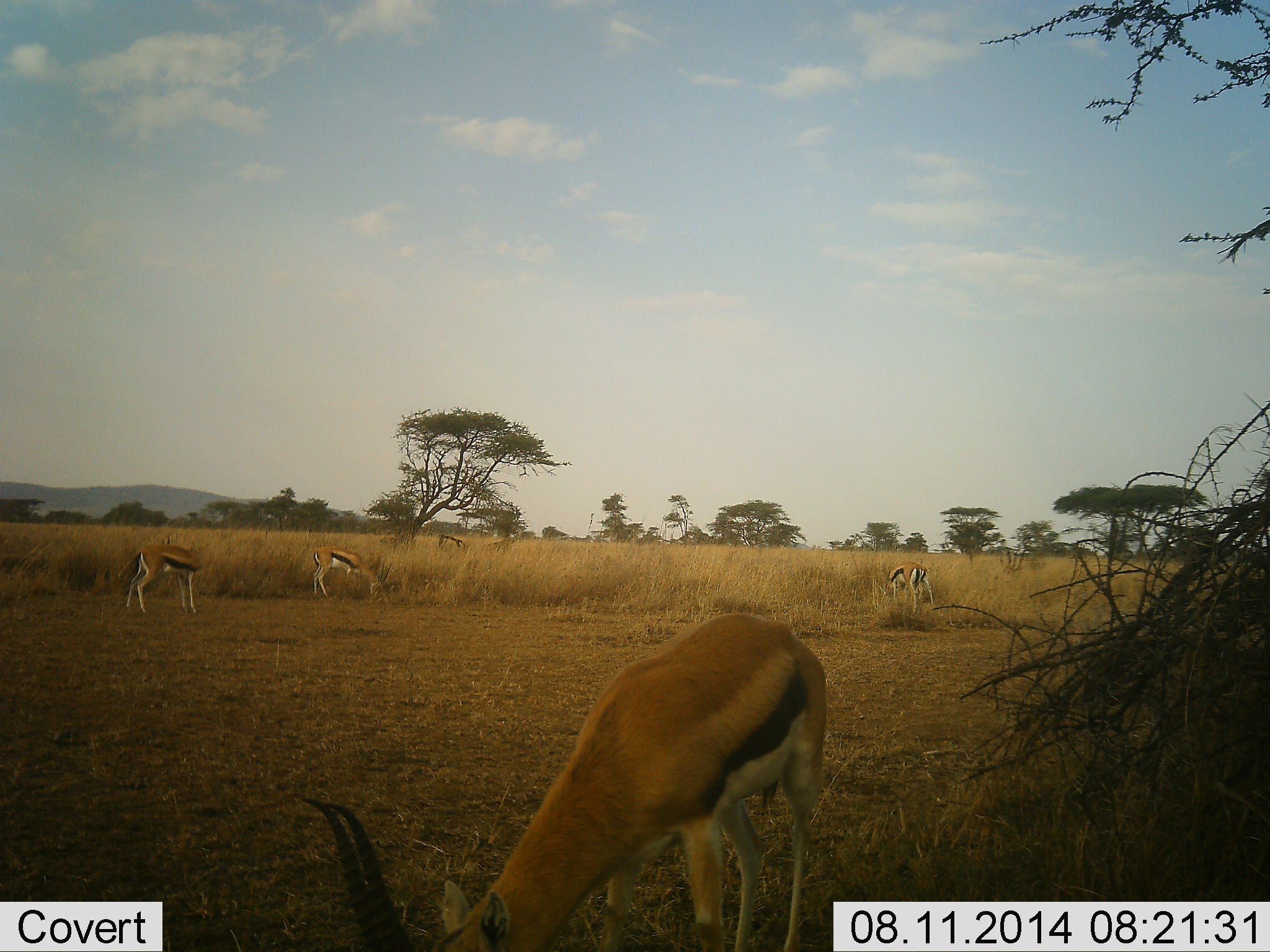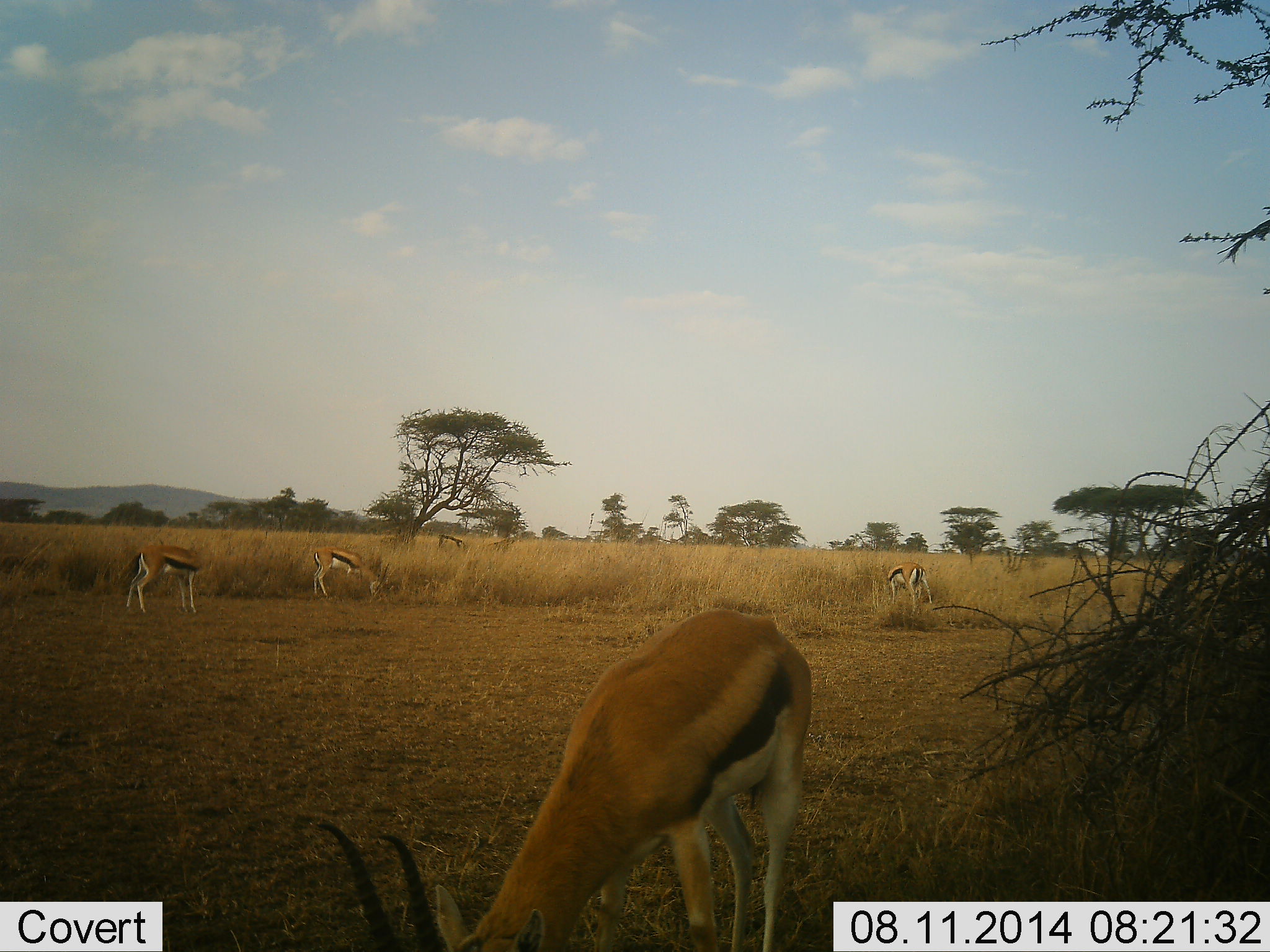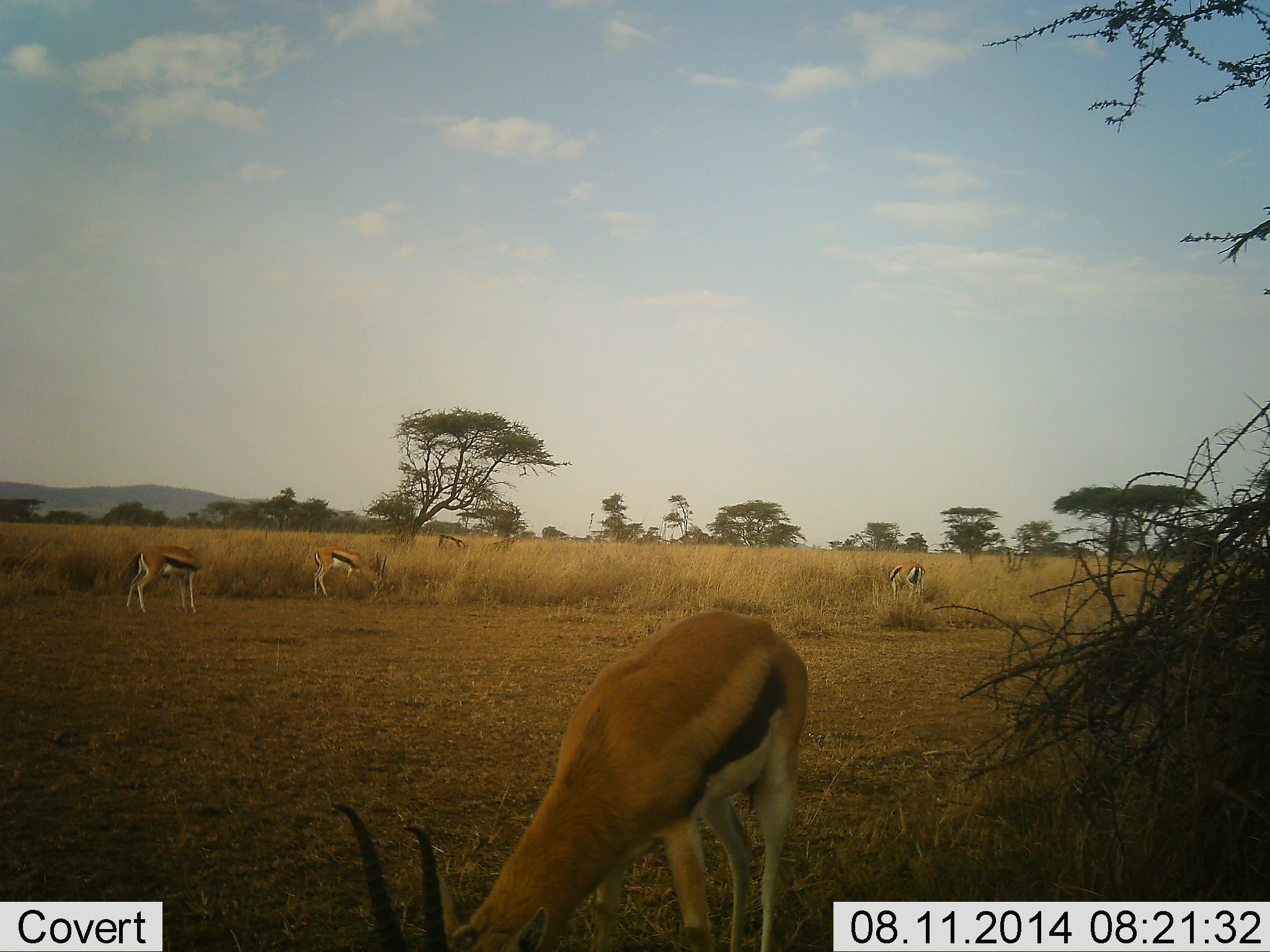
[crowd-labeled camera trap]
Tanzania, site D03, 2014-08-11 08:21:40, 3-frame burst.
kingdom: Animalia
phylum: Chordata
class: Mammalia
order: Artiodactyla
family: Bovidae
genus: Eudorcas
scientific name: Eudorcas thomsonii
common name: thomson's gazelle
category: gazellethomsons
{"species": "gazellethomsons (thomson's gazelle) (Eudorcas thomsonii)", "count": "4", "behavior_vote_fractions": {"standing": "10%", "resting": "0%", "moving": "0%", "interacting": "0%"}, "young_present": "0%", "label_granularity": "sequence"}